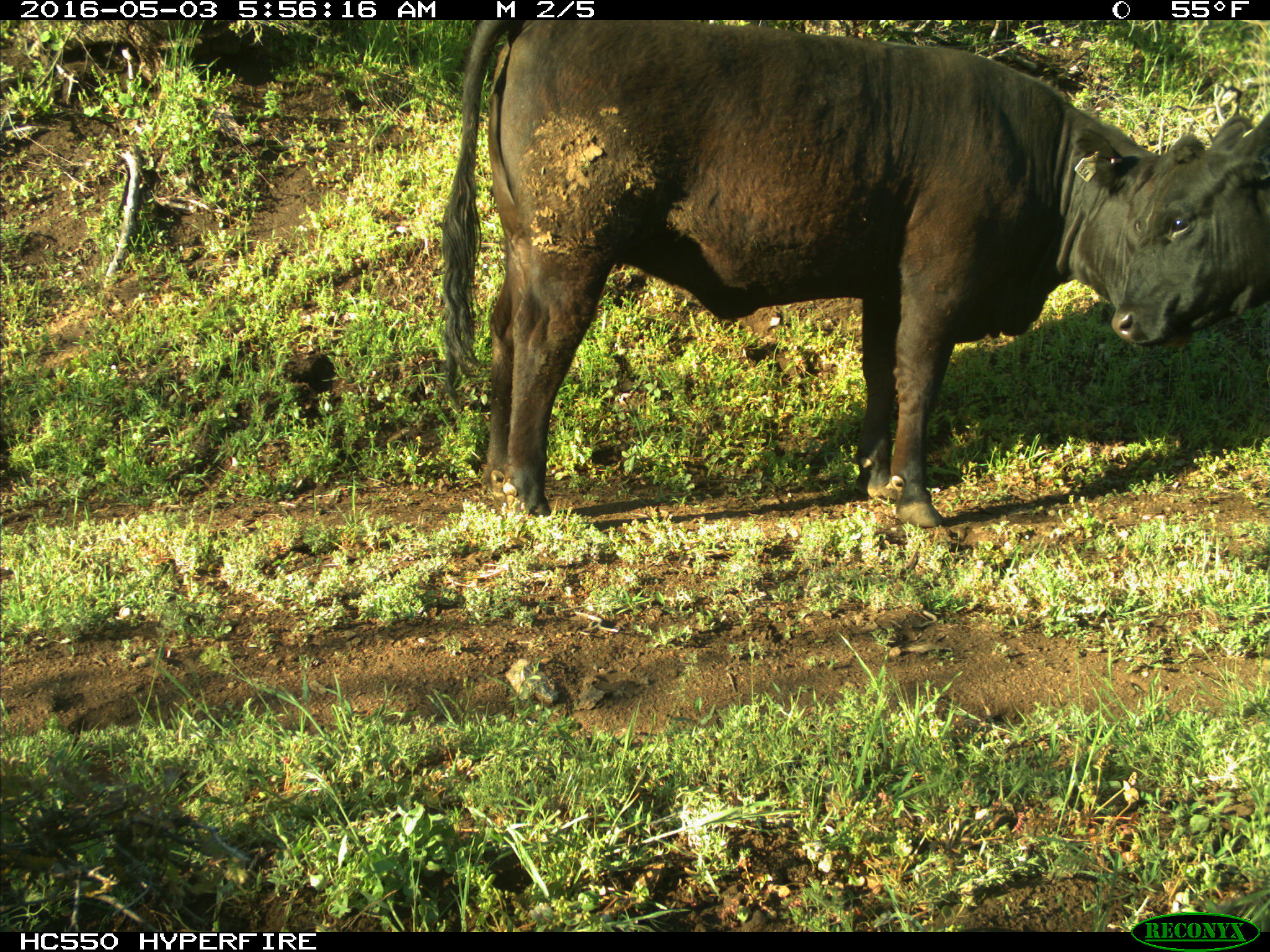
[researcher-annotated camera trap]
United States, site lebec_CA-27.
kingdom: Animalia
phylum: Chordata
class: Mammalia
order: Artiodactyla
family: Bovidae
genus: Bos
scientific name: Bos taurus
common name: domestic cow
Bos taurus (domestic cow).